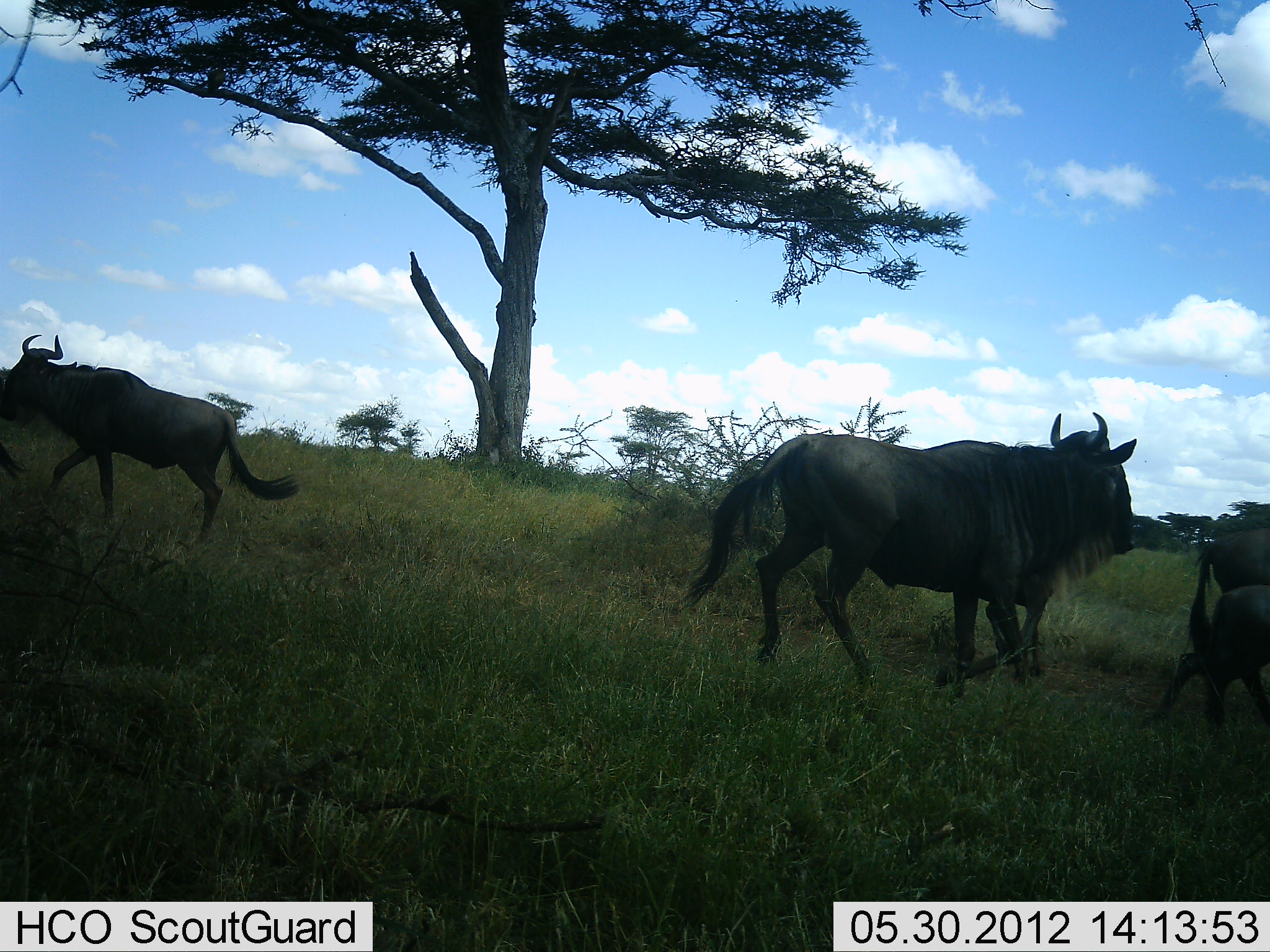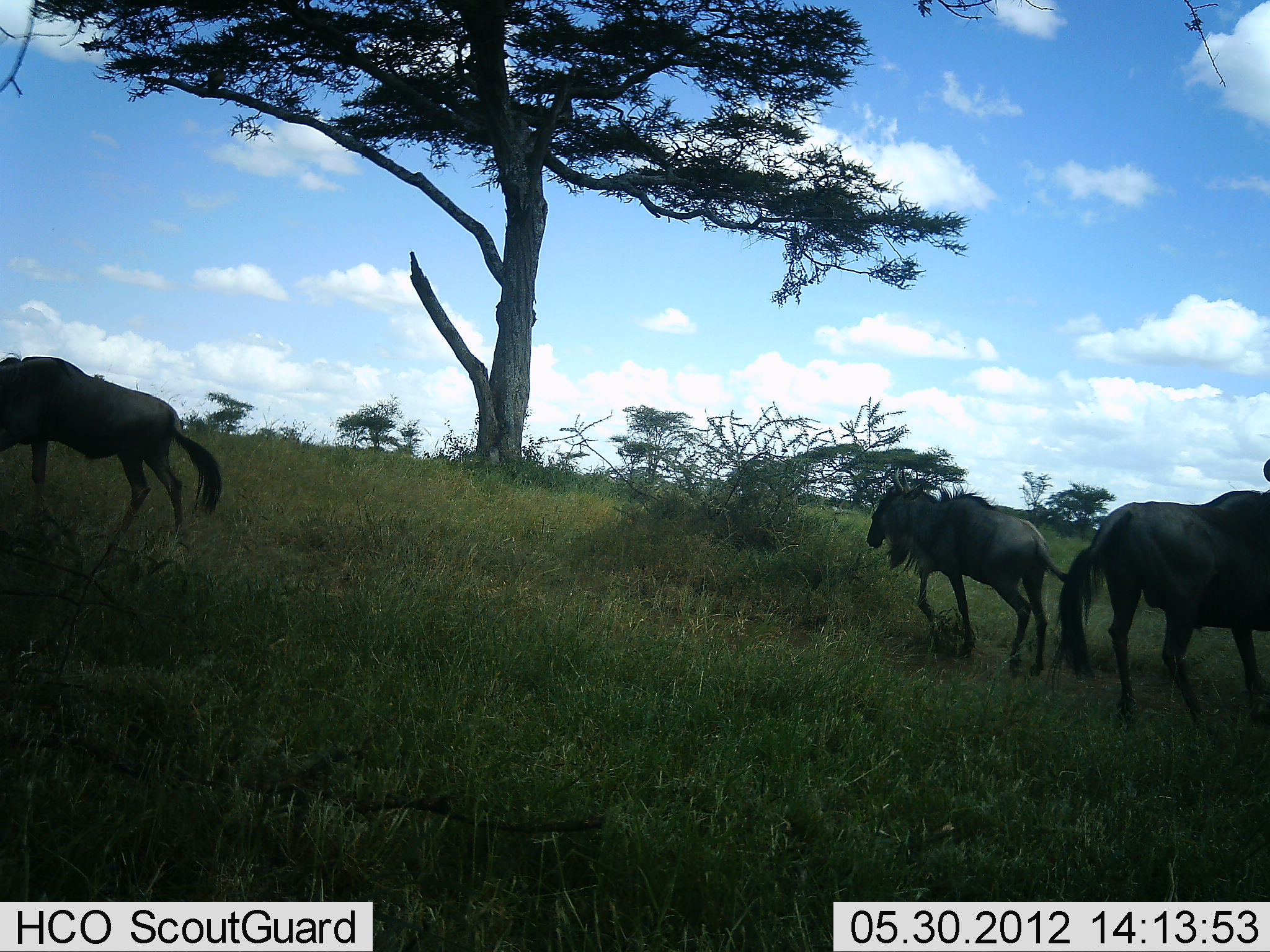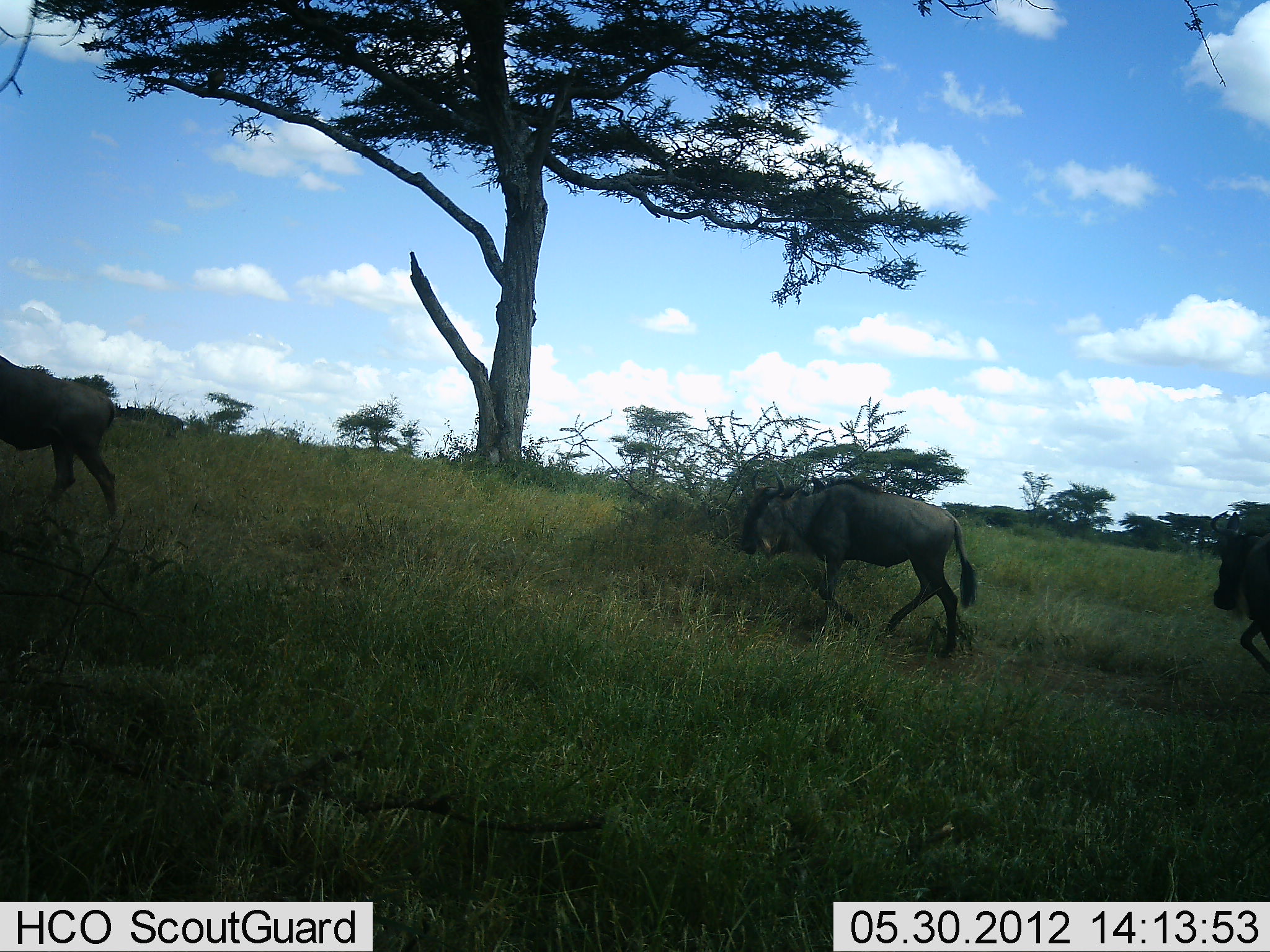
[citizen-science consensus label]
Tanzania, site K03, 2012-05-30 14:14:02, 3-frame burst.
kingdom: Animalia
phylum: Chordata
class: Mammalia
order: Artiodactyla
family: Bovidae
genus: Connochaetes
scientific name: Connochaetes taurinus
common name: blue wildebeest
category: wildebeest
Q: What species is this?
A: Wildebeest (blue wildebeest) (Connochaetes taurinus).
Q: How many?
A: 4.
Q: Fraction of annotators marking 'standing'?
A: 0%.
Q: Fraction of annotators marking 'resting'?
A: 0%.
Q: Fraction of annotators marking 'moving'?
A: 100%.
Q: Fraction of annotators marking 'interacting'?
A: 0%.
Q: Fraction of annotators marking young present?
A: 10%.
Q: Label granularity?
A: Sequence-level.